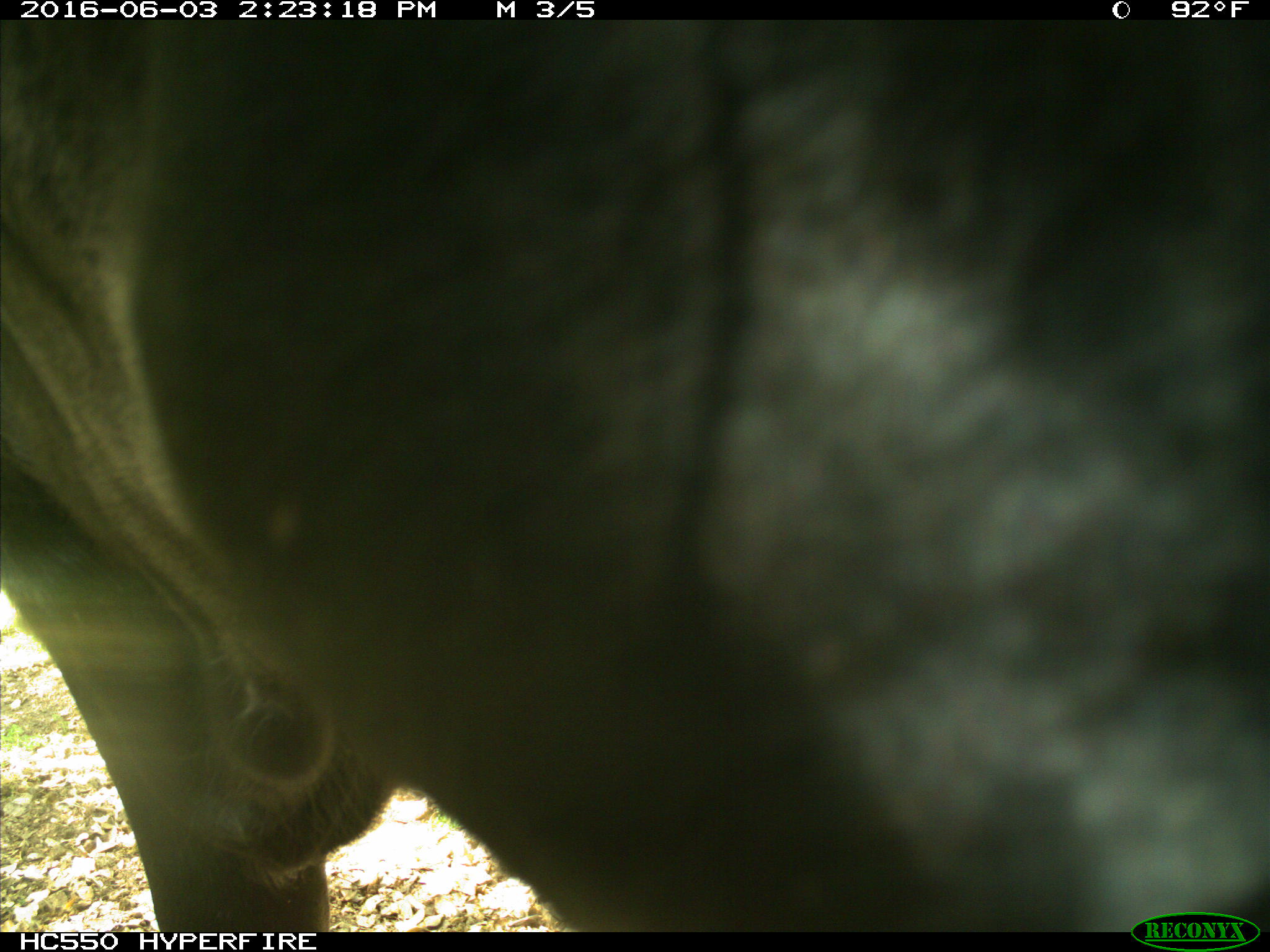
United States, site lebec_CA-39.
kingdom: Animalia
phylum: Chordata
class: Mammalia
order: Artiodactyla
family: Bovidae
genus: Bos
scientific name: Bos taurus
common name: domestic cow